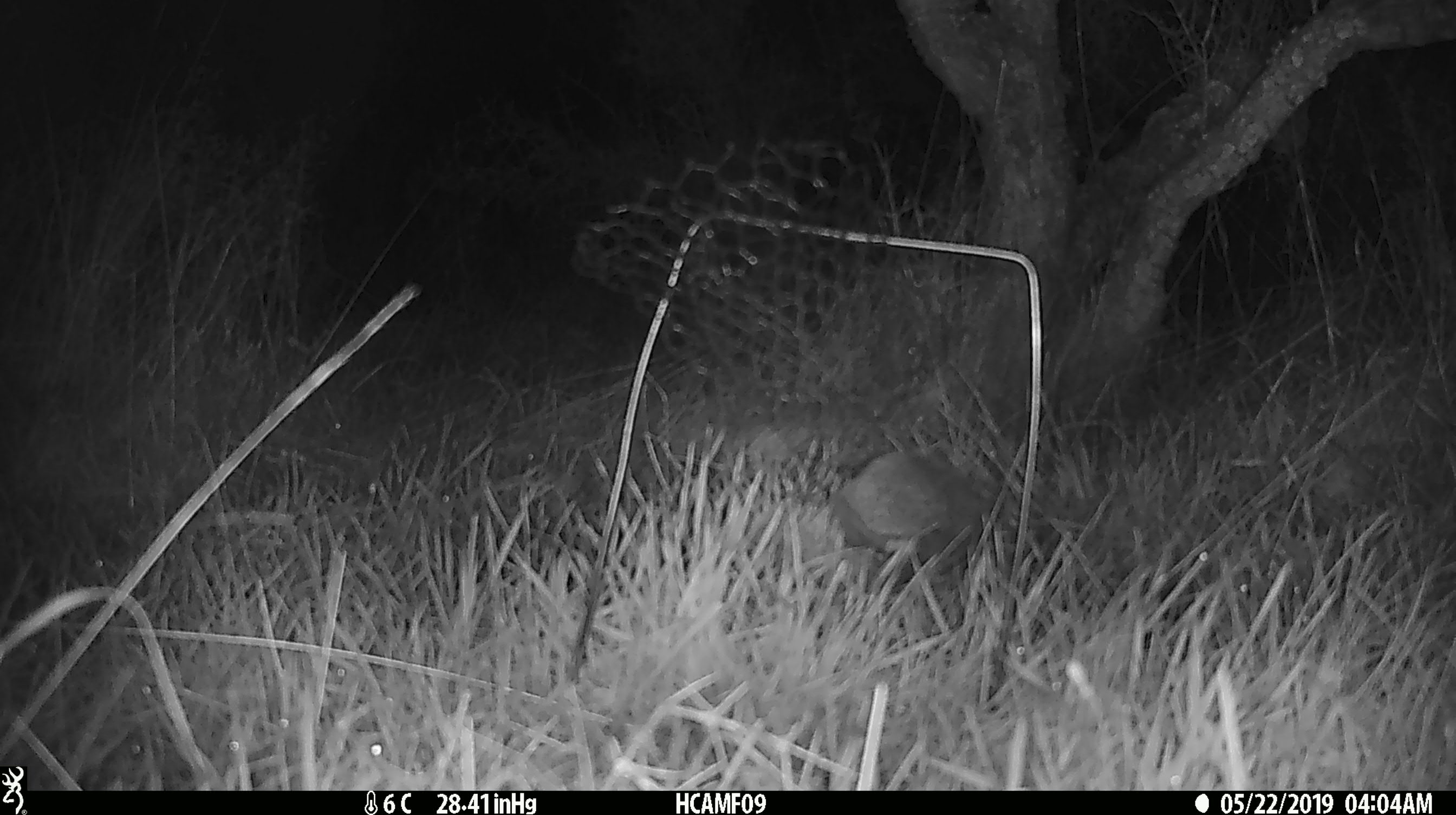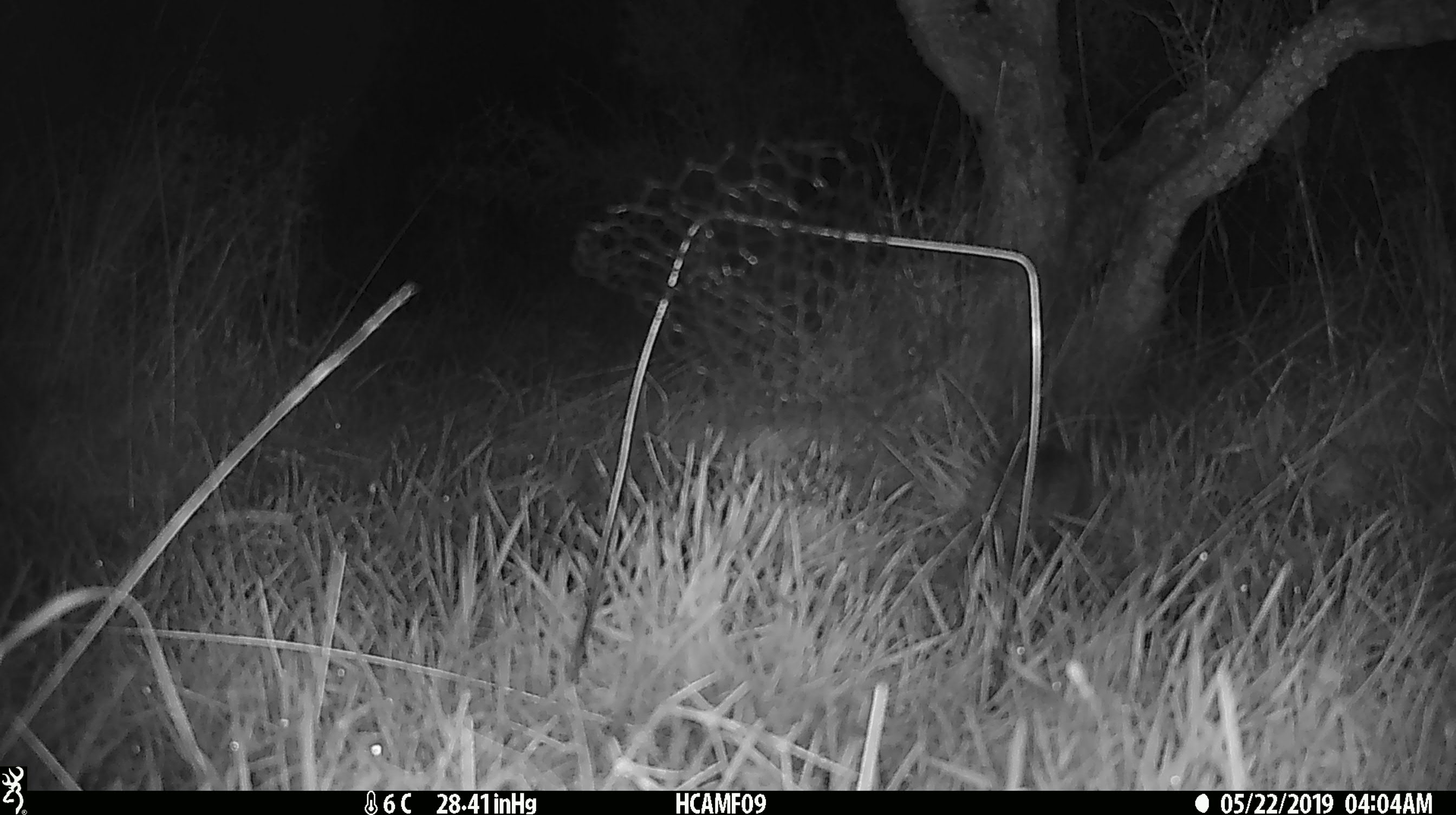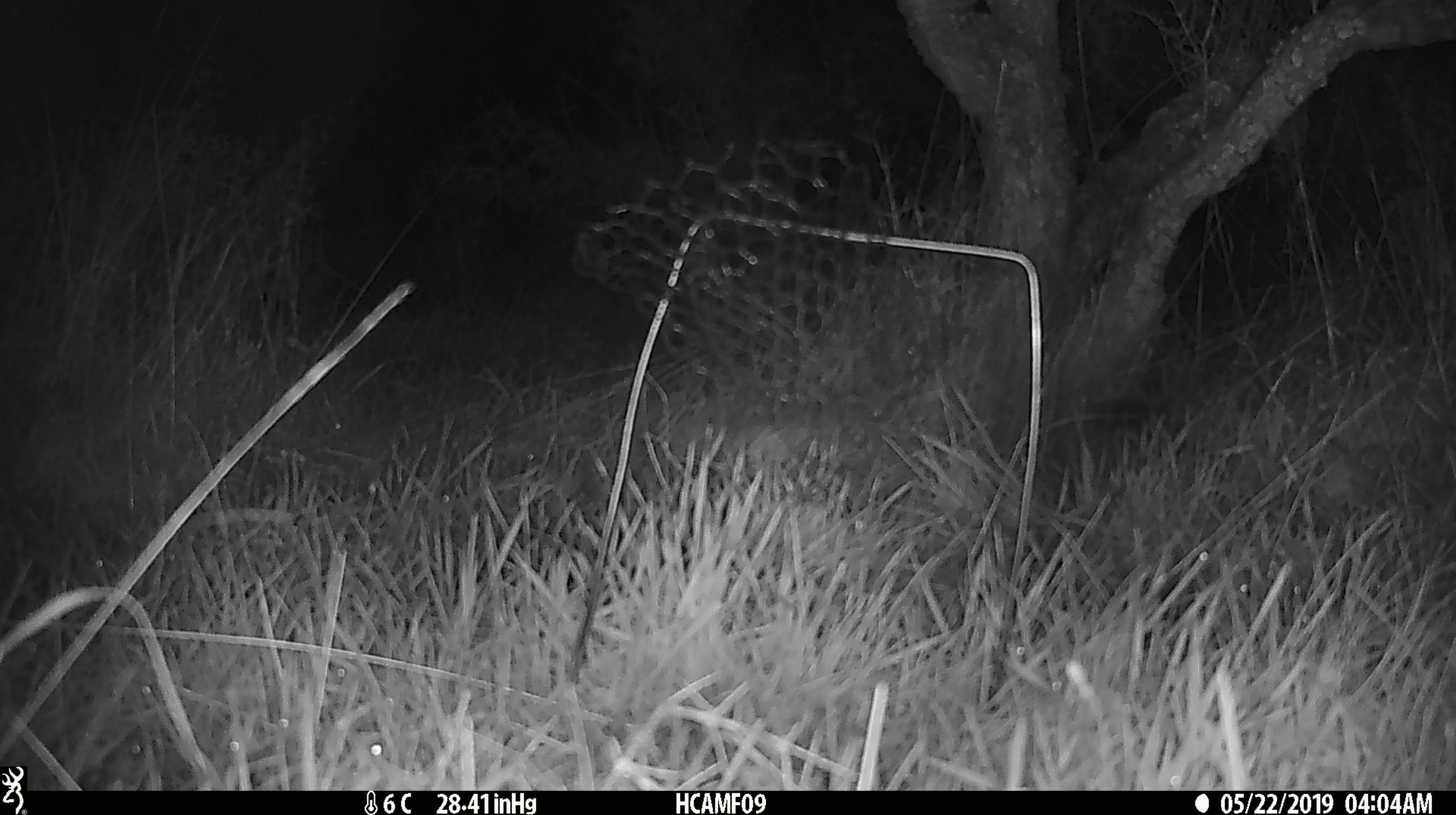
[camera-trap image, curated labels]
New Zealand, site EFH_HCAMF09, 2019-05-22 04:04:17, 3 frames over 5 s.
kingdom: Animalia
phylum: Chordata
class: Mammalia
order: Eulipotyphla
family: Erinaceidae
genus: Erinaceus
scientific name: Erinaceus europaeus europaeus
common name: european hedgehog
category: hedgehog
Hedgehog (european hedgehog) (Erinaceus europaeus europaeus).